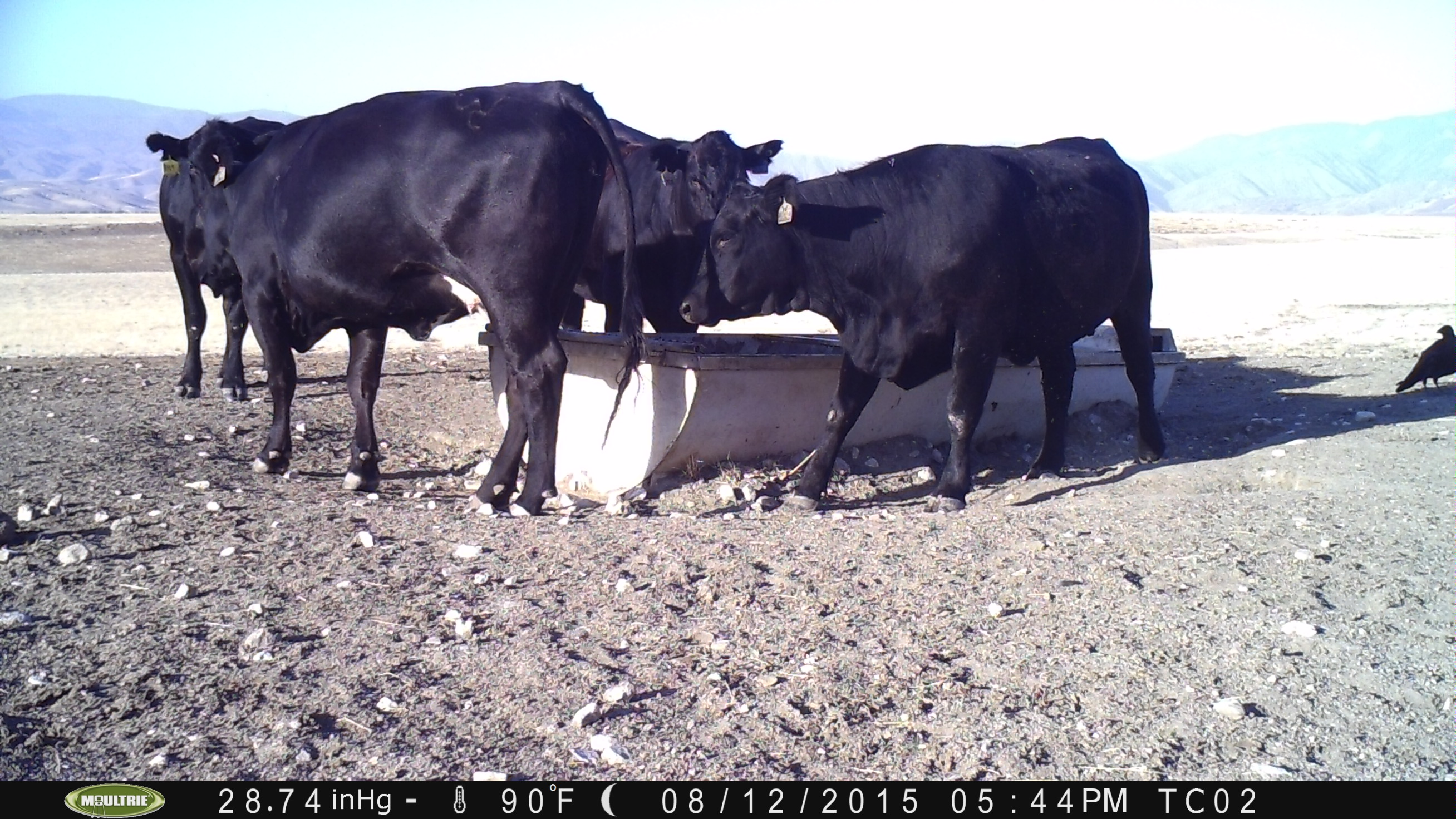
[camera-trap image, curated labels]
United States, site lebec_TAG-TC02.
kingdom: Animalia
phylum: Chordata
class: Mammalia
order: Artiodactyla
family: Bovidae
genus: Bos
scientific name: Bos taurus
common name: domestic cow